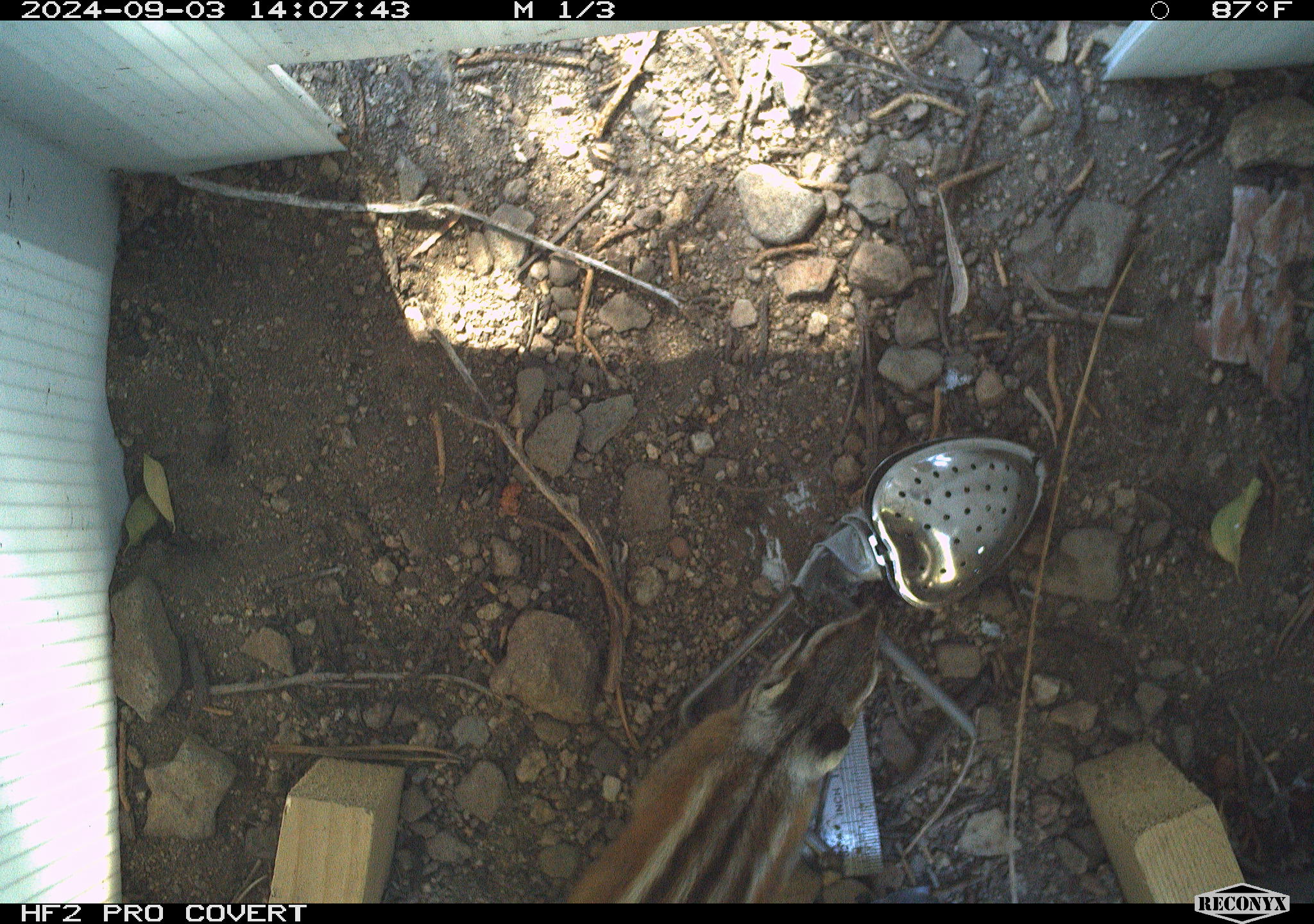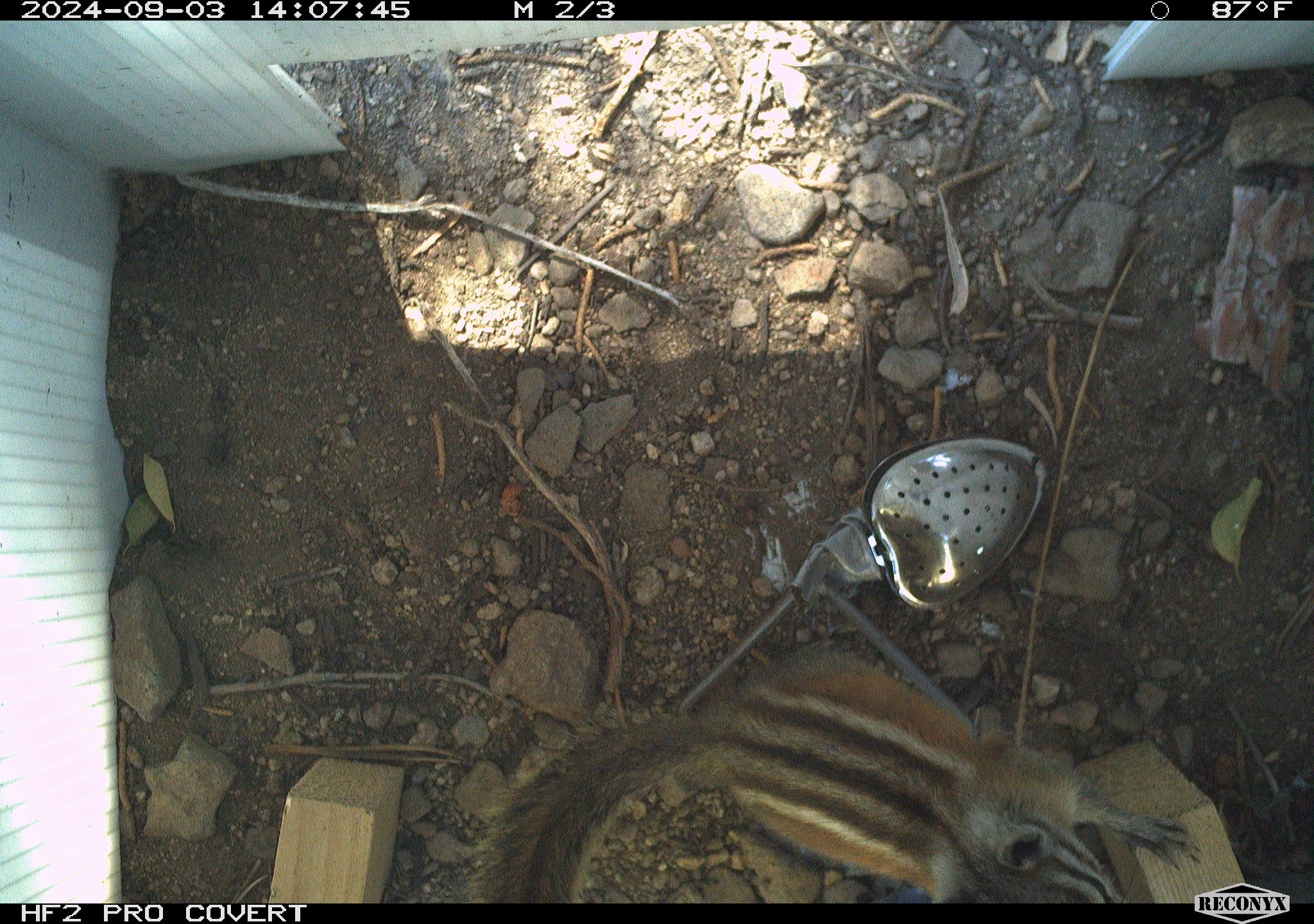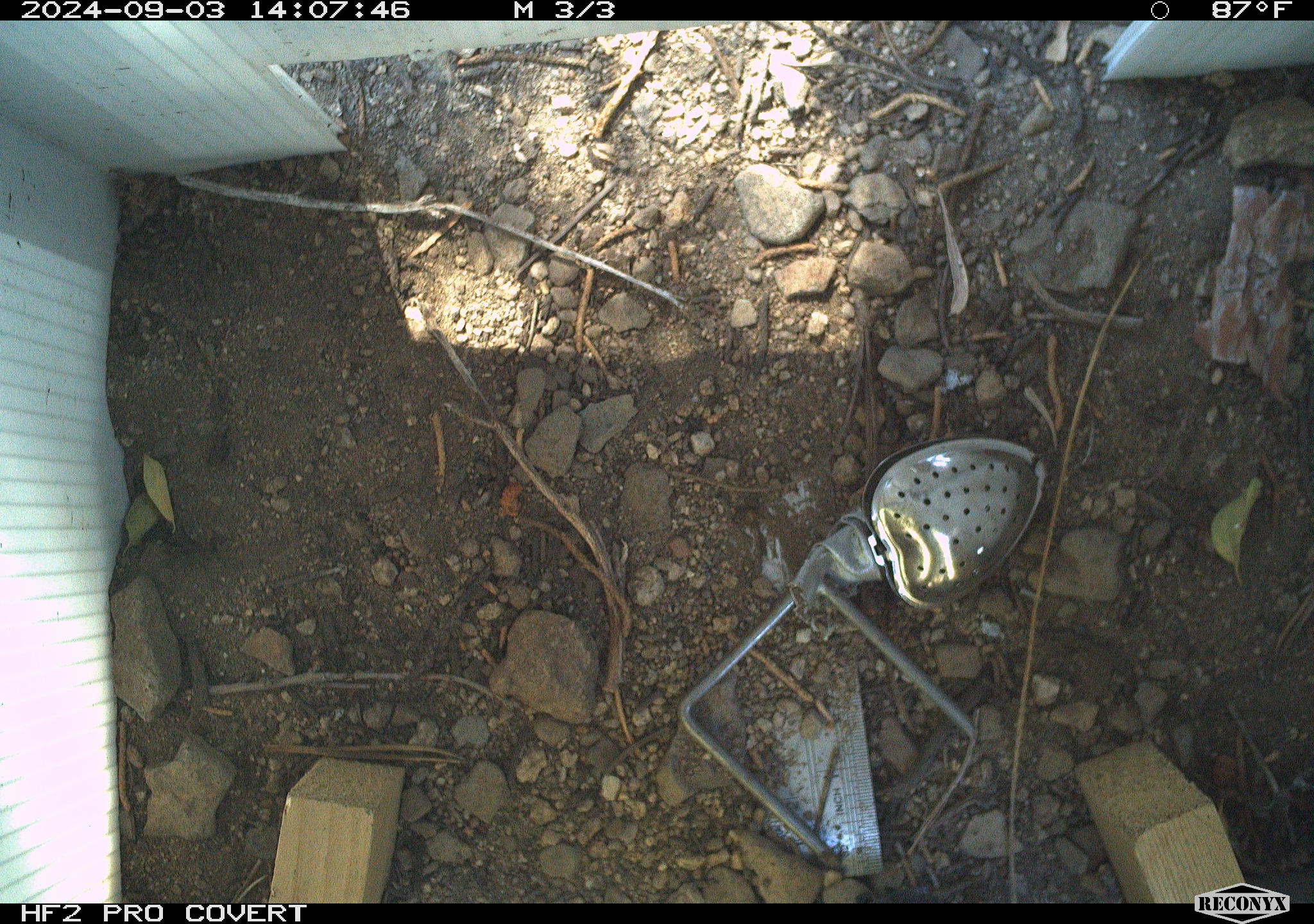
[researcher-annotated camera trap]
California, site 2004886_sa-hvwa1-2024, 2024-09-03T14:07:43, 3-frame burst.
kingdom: Animalia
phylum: Chordata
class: Mammalia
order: Rodentia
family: Sciuridae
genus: Neotamias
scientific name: Neotamias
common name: western chipmunks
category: neotamias species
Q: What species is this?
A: Neotamias species (western chipmunks) (Neotamias).